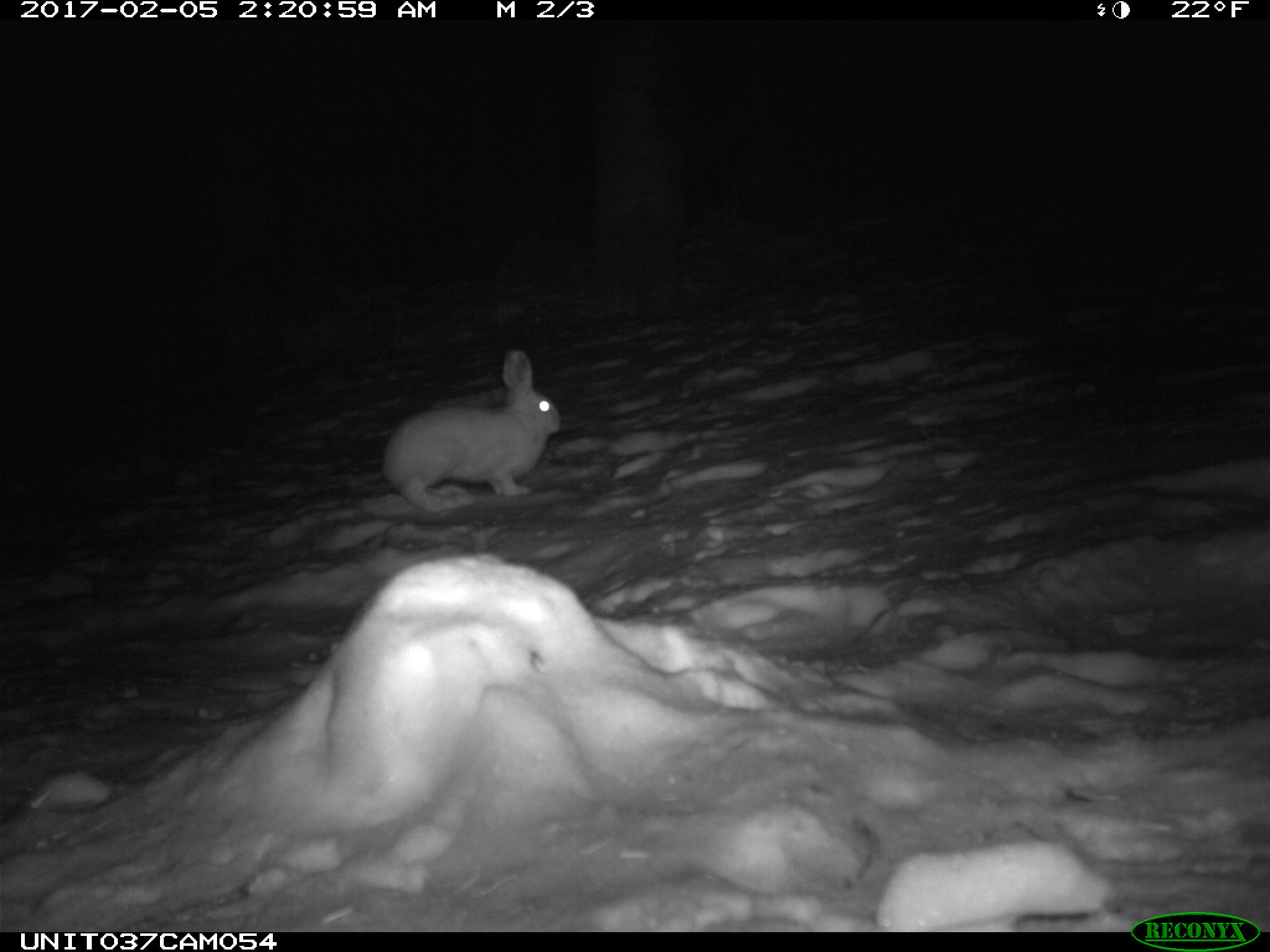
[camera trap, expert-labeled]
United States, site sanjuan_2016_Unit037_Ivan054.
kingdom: Animalia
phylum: Chordata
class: Mammalia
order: Lagomorpha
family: Leporidae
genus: Lepus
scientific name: Lepus americanus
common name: snowshoe hare